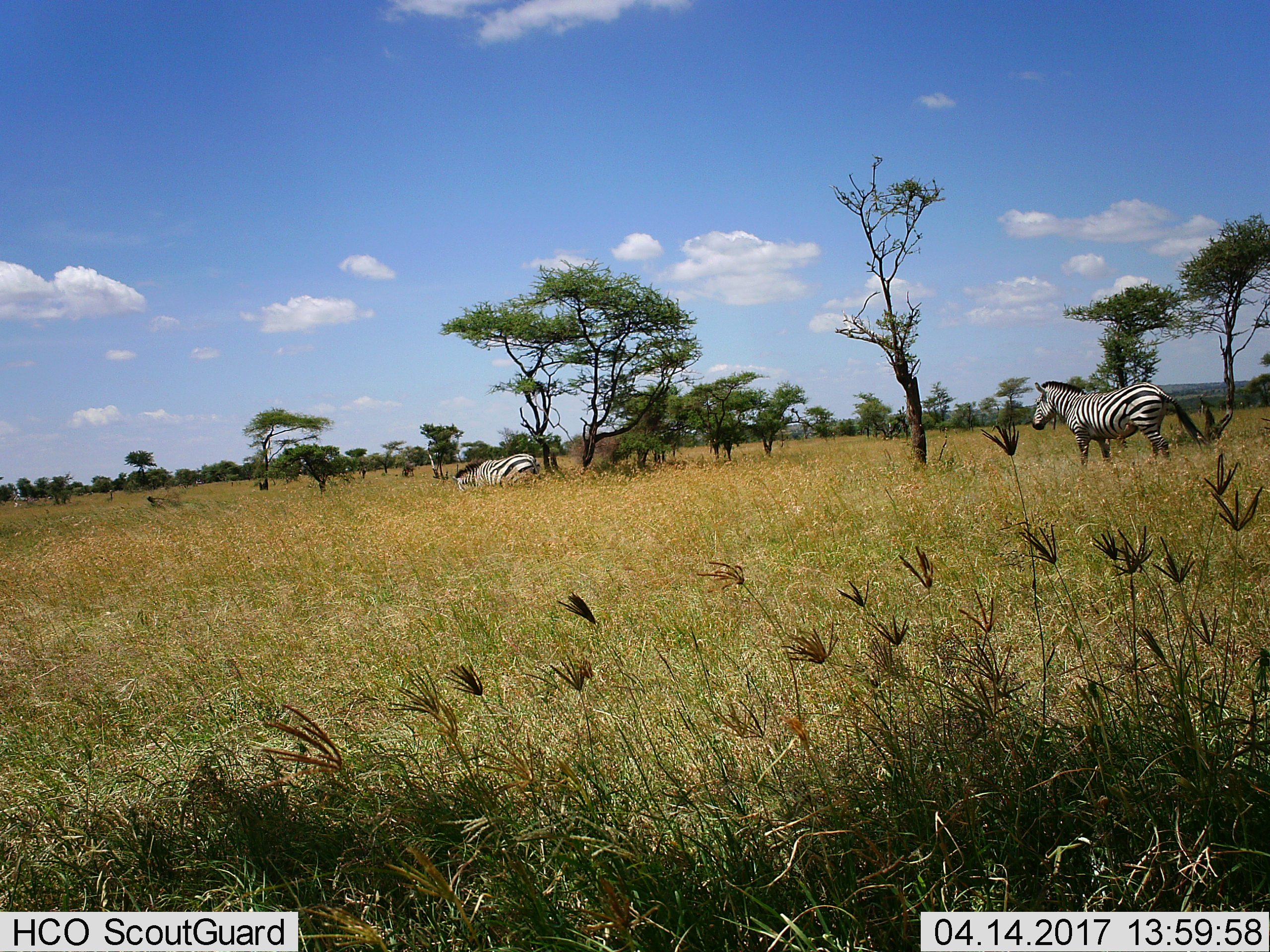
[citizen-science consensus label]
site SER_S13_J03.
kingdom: Animalia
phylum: Chordata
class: Mammalia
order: Perissodactyla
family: Equidae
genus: Equus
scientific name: Equus quagga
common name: plains zebra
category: zebraplains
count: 2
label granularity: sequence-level